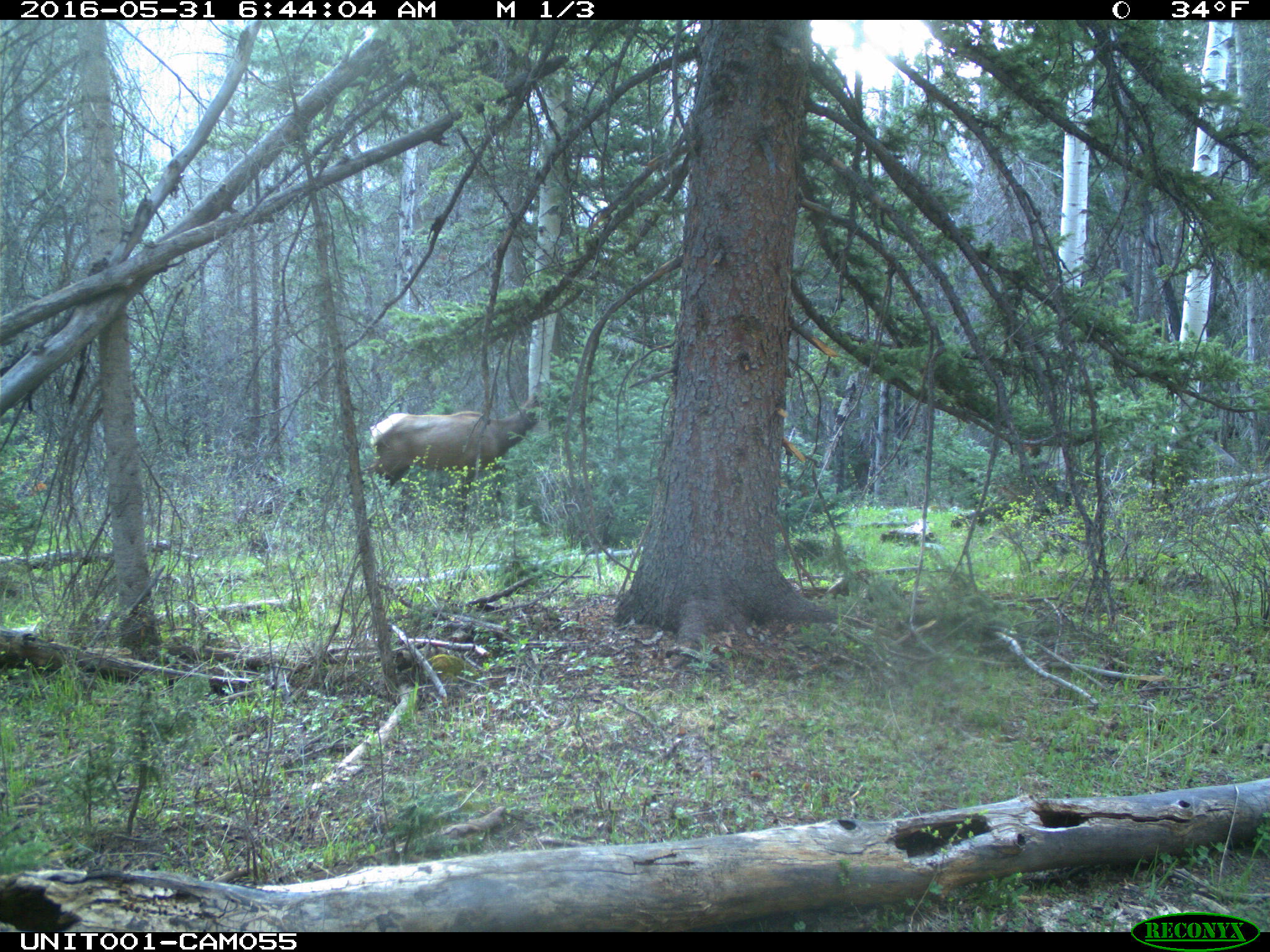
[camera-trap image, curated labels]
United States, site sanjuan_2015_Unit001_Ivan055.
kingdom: Animalia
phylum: Chordata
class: Mammalia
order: Artiodactyla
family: Cervidae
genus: Cervus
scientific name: Cervus elaphus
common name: red deer